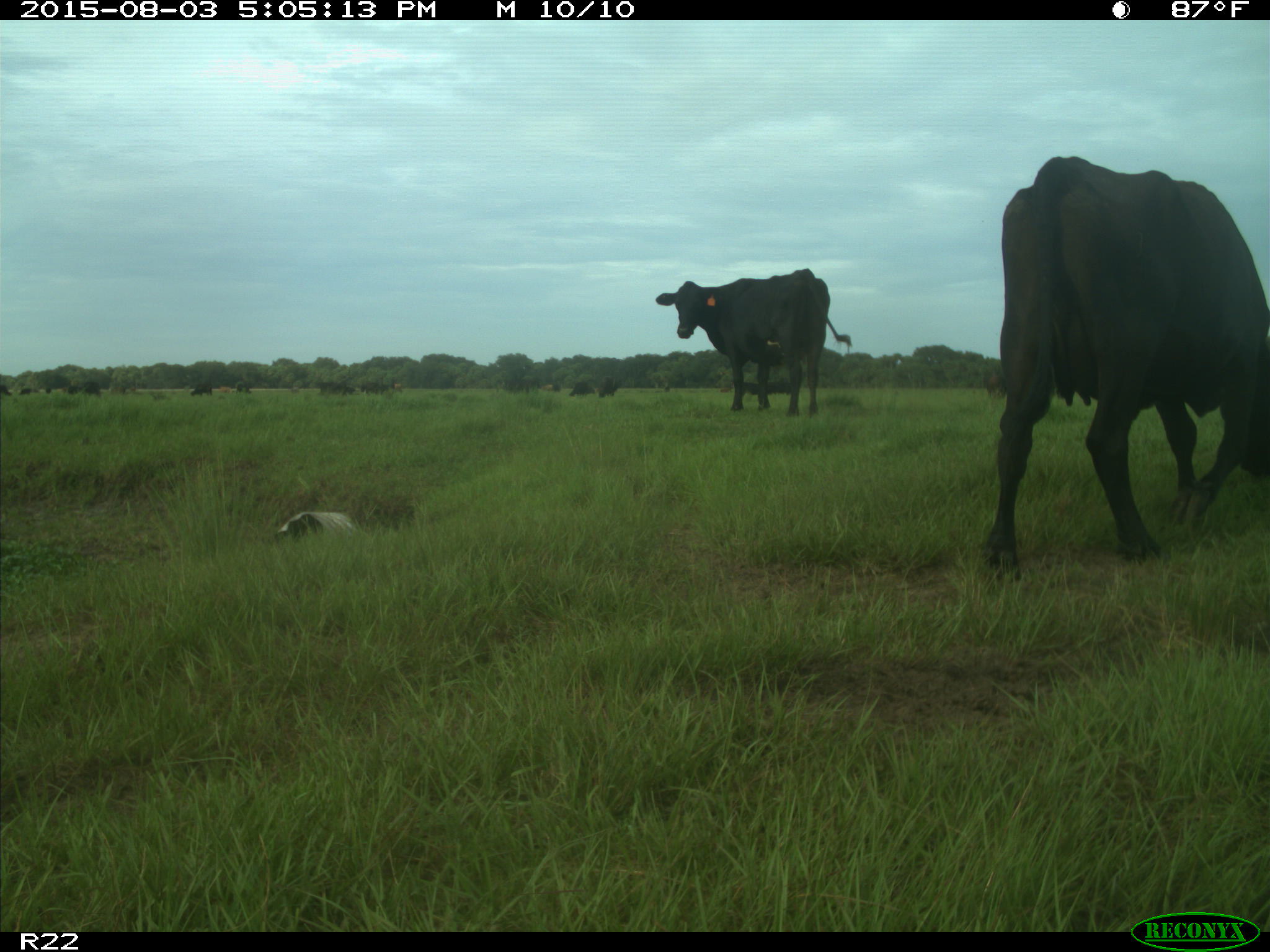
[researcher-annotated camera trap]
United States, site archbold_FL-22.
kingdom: Animalia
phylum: Chordata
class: Mammalia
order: Artiodactyla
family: Bovidae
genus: Bos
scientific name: Bos taurus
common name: domestic cow